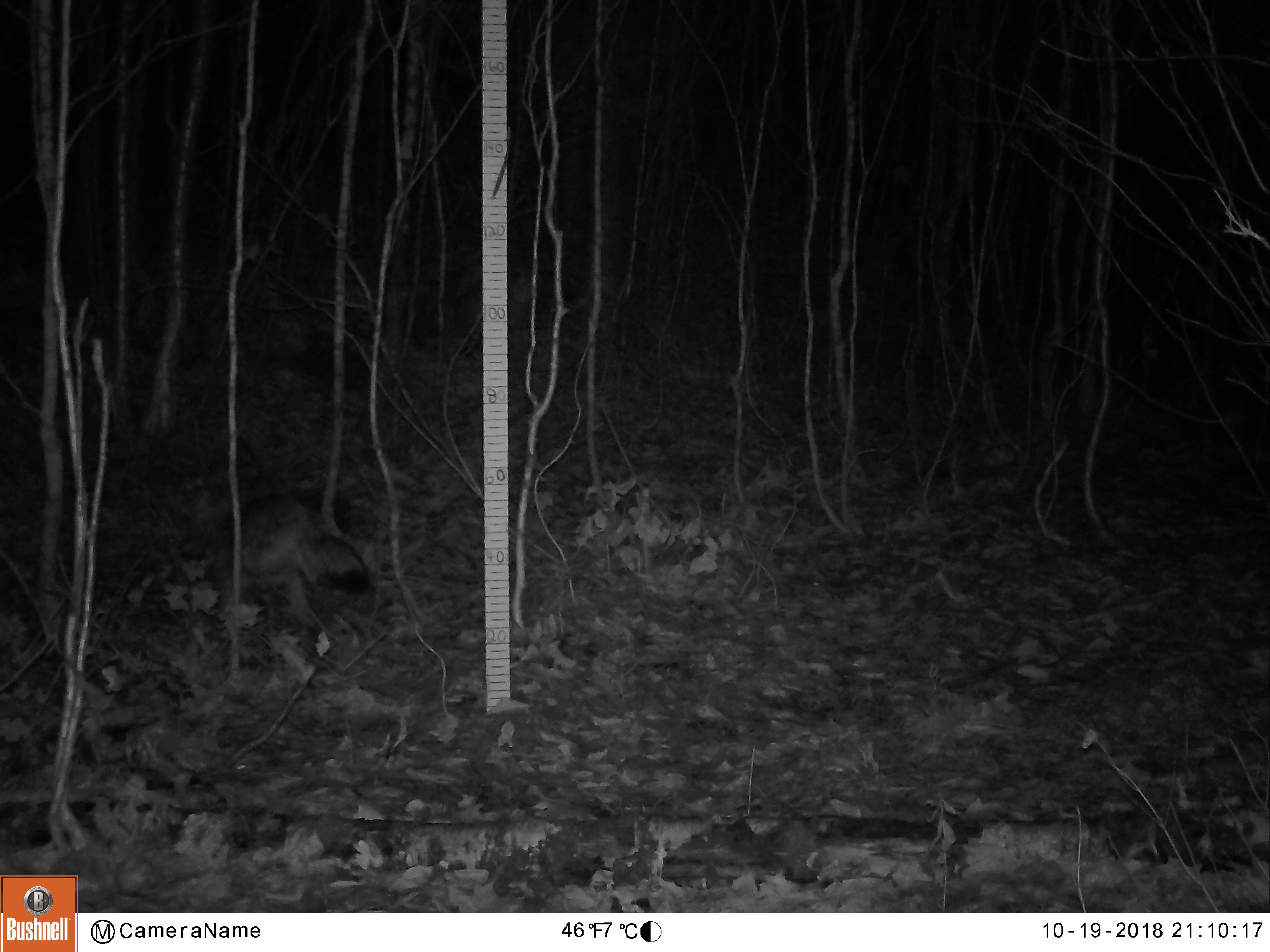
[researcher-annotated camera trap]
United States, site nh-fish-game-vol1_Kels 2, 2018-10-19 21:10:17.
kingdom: Animalia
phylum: Chordata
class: Mammalia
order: Carnivora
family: Canidae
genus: Canis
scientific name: Canis latrans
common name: coyote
Coyote (Canis latrans).